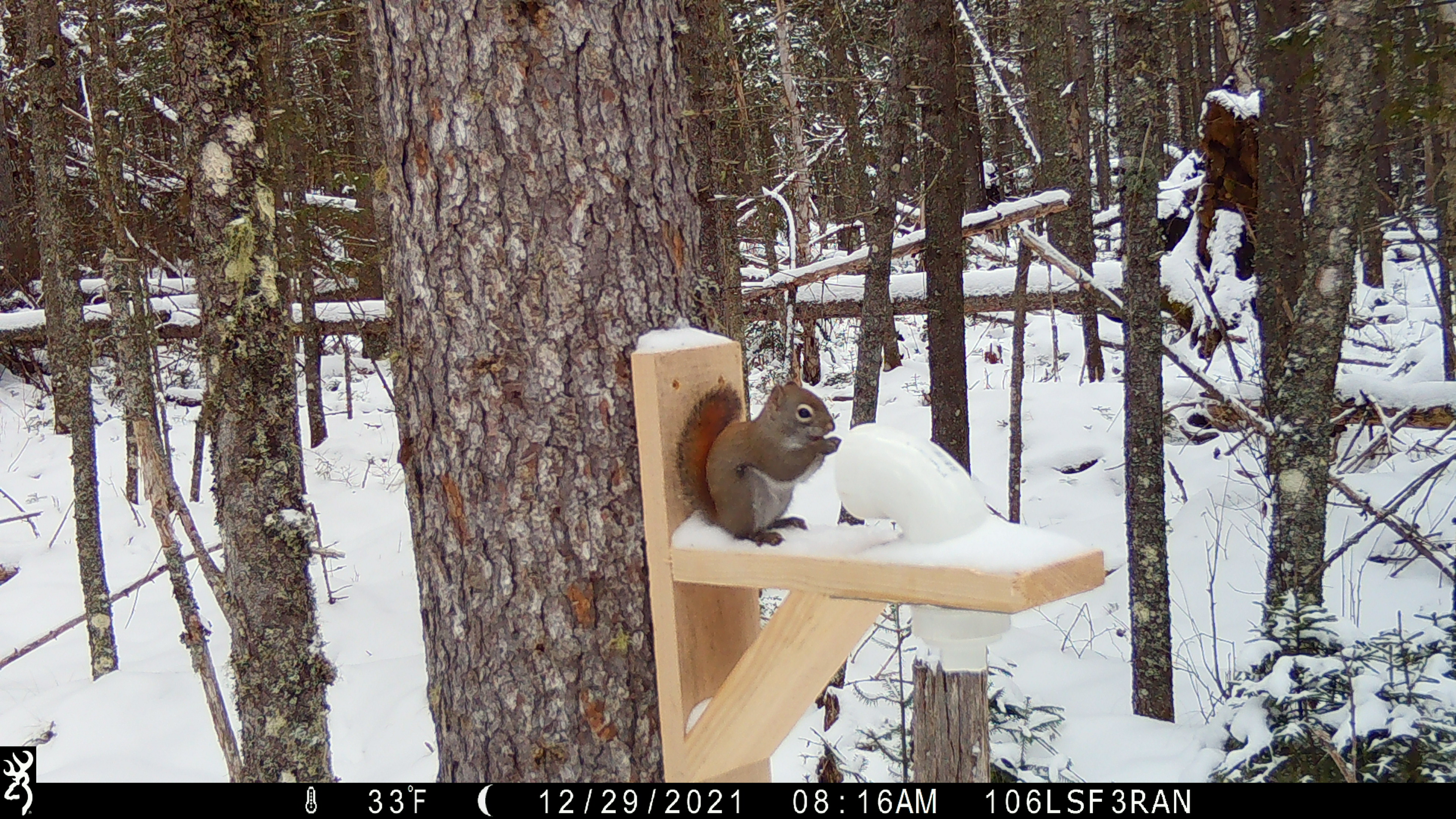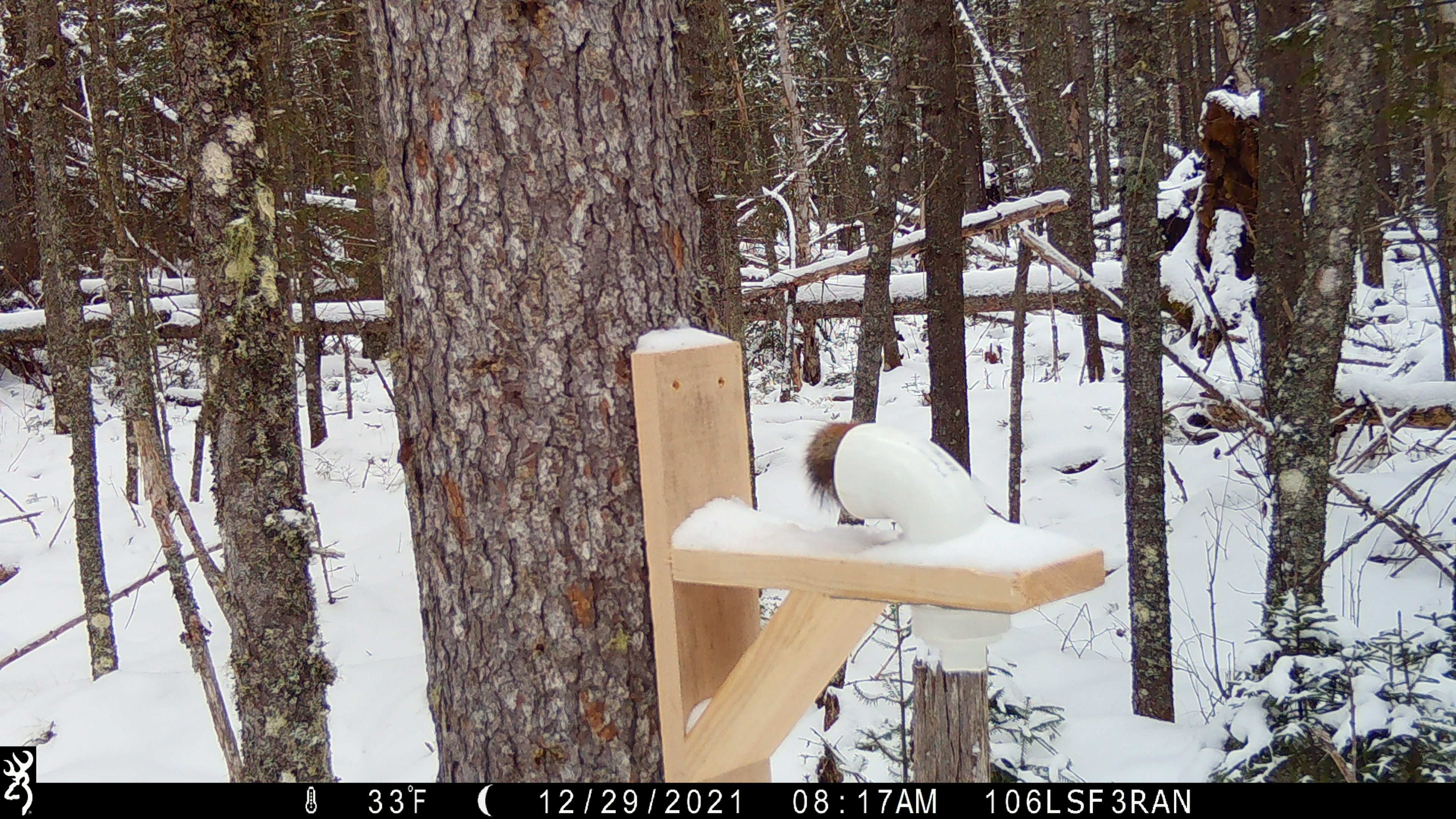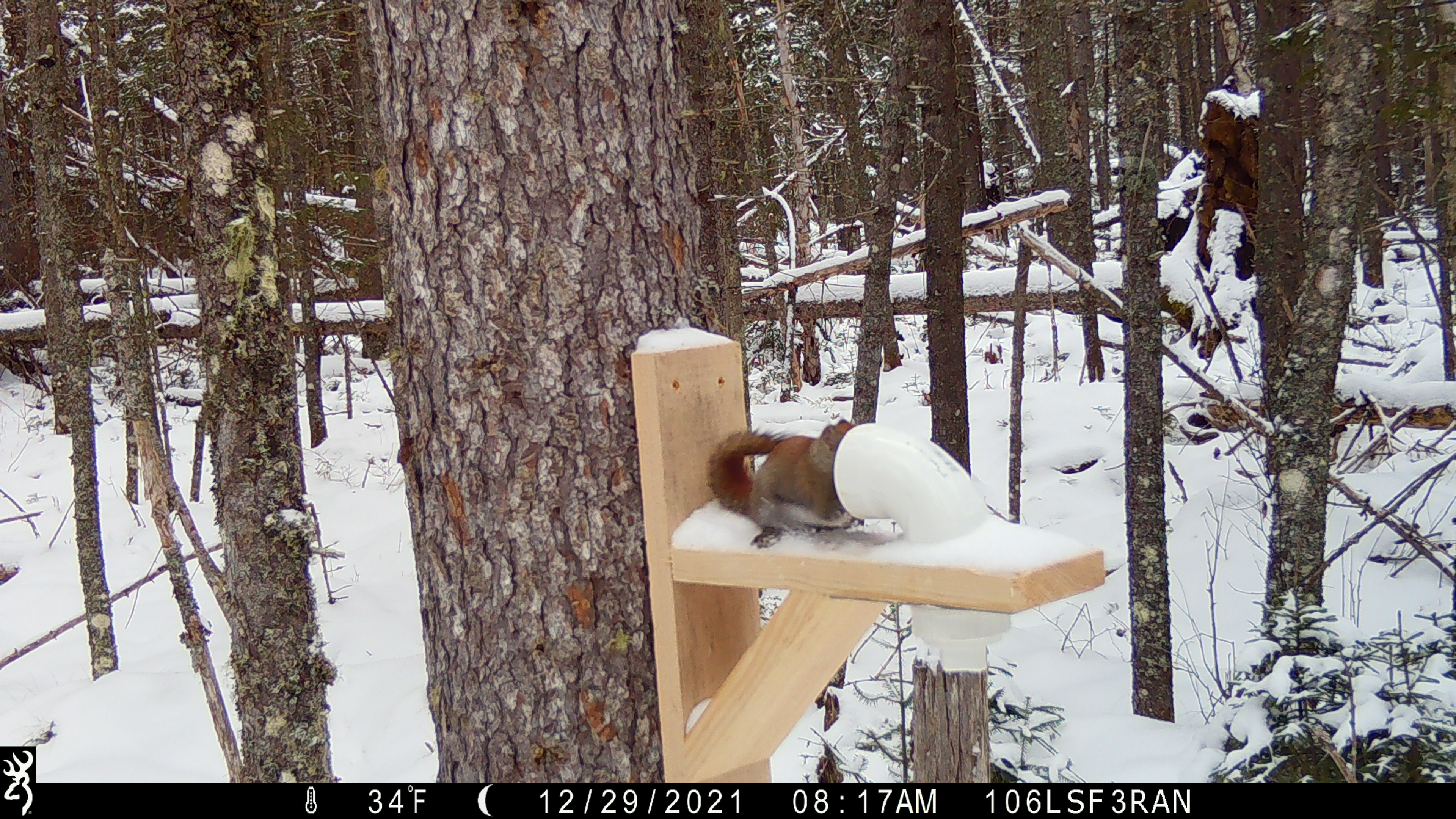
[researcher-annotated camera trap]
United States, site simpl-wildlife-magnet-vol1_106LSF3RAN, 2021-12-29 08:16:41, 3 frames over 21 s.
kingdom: Animalia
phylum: Chordata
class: Mammalia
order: Rodentia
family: Sciuridae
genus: Tamiasciurus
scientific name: Tamiasciurus hudsonicus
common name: red squirrel